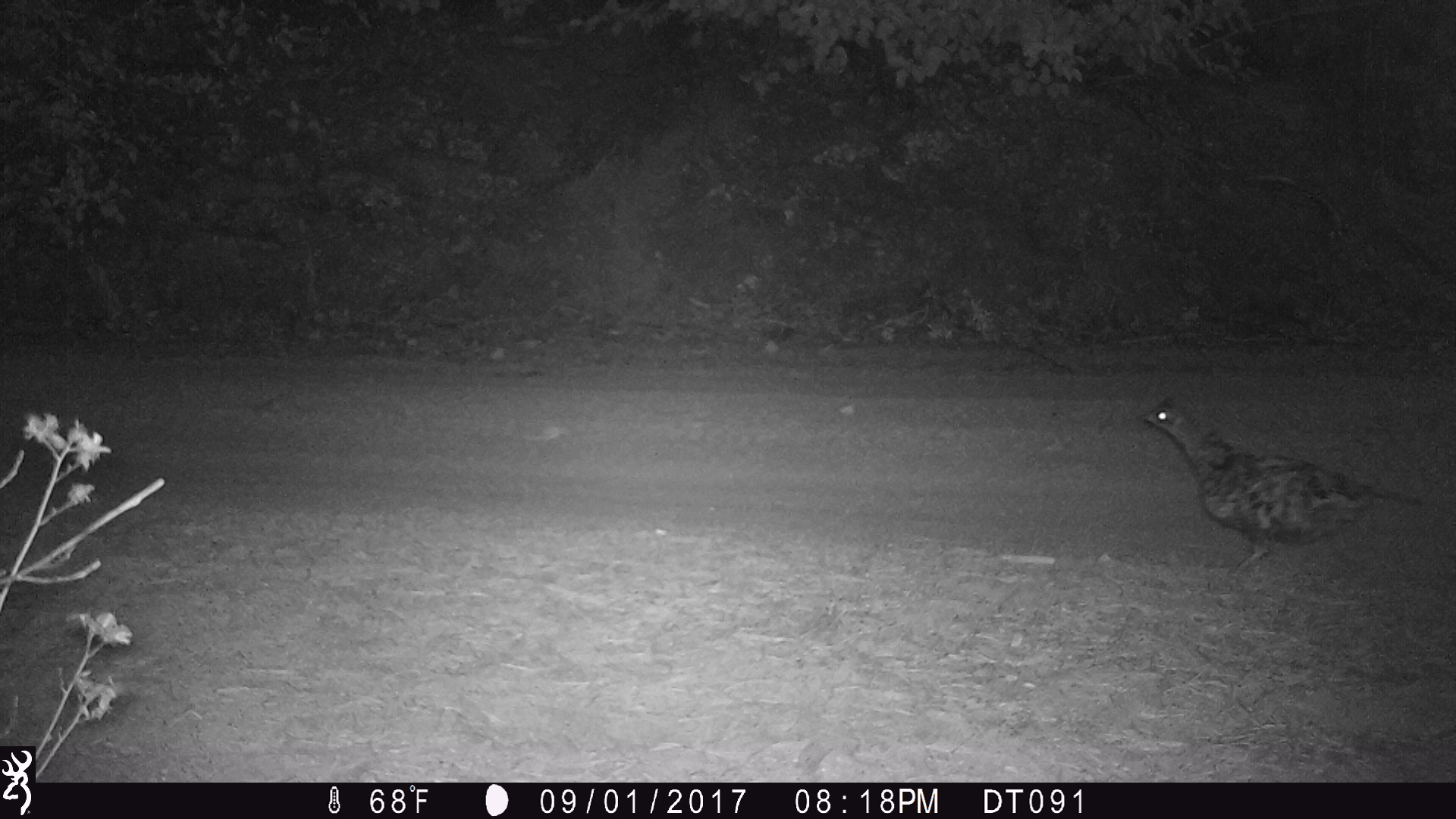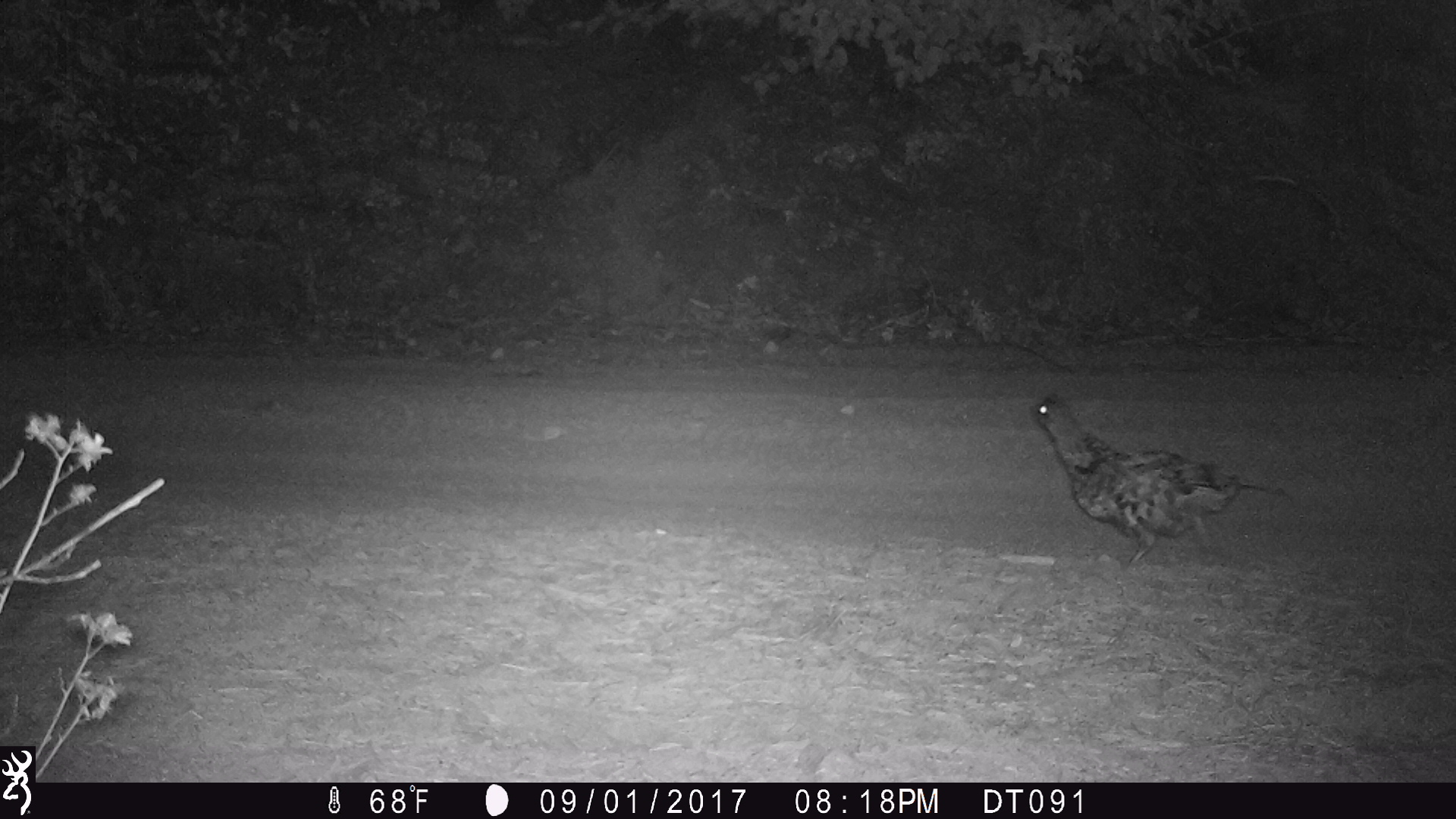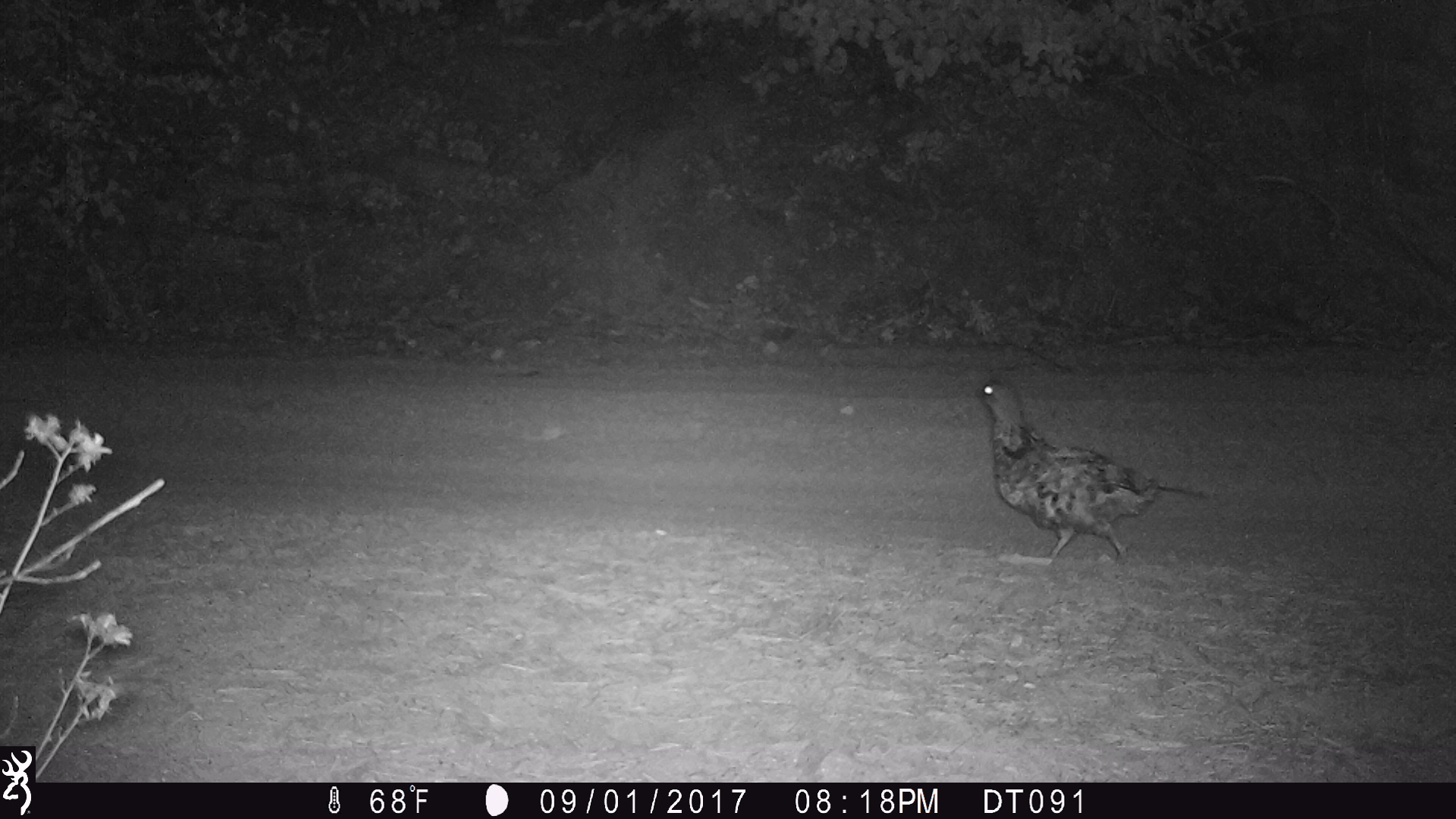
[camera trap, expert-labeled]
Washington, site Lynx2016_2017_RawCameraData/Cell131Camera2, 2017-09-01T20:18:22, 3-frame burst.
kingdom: Animalia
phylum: Chordata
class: Aves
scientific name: Aves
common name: birds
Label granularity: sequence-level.